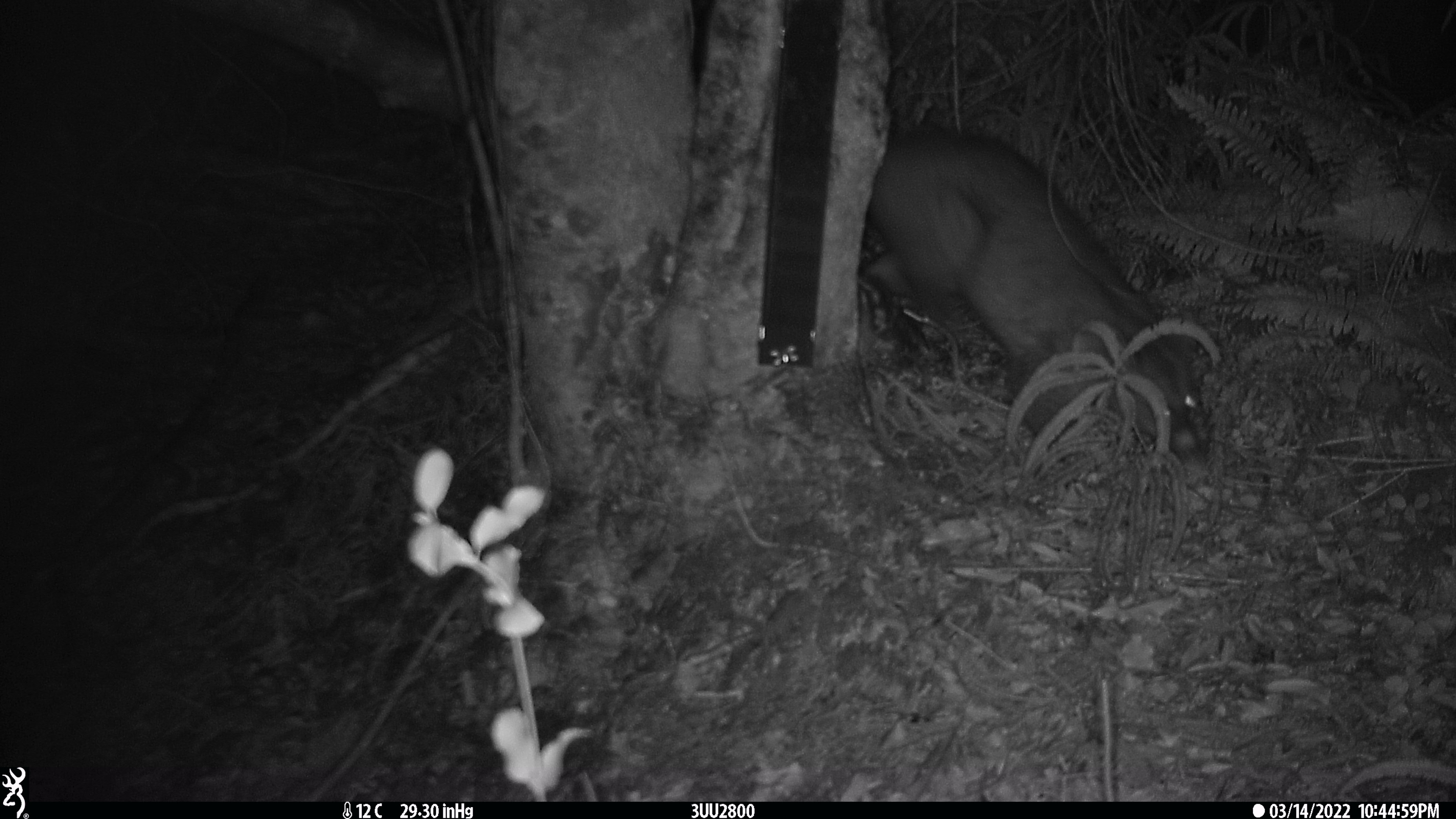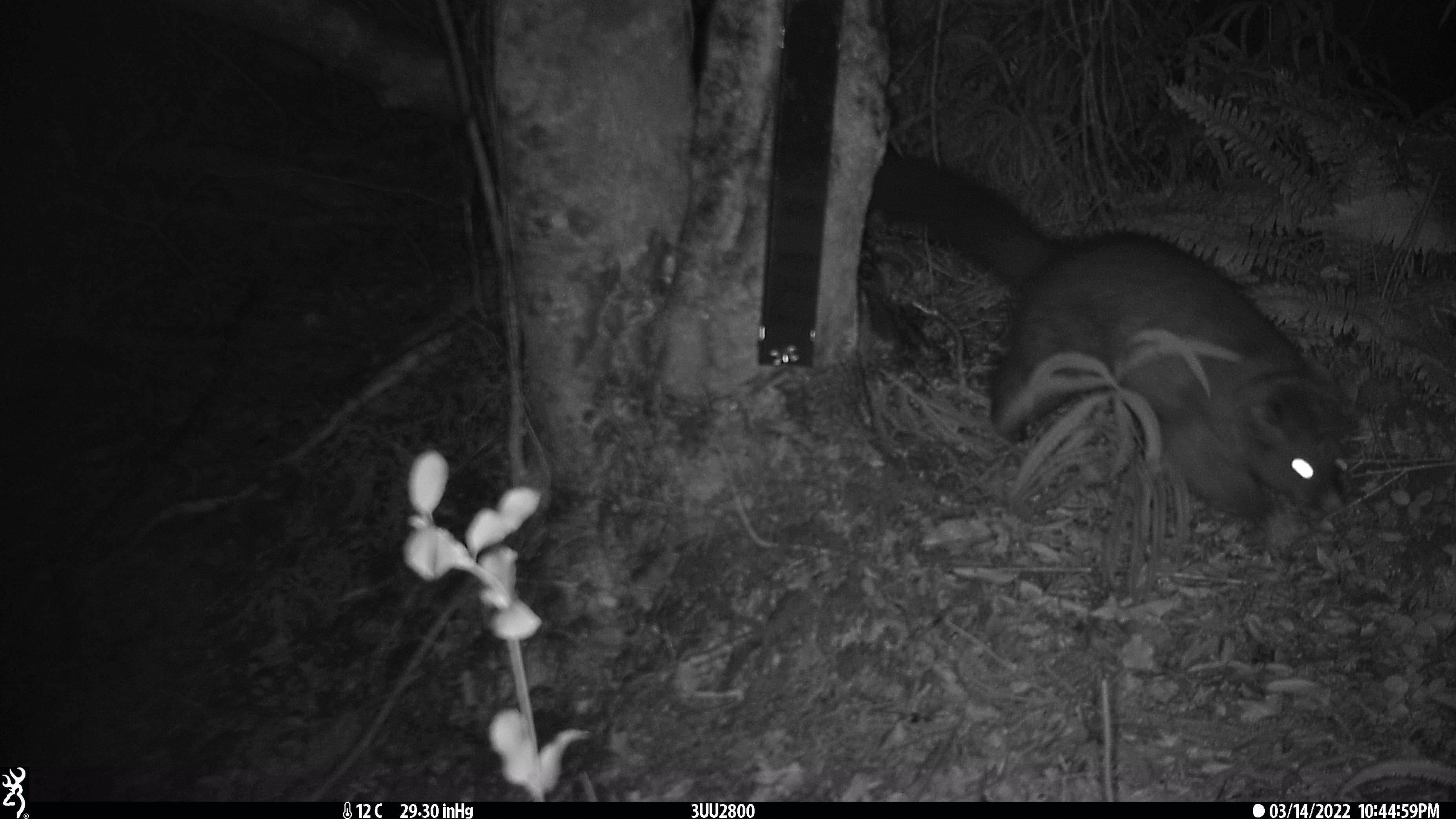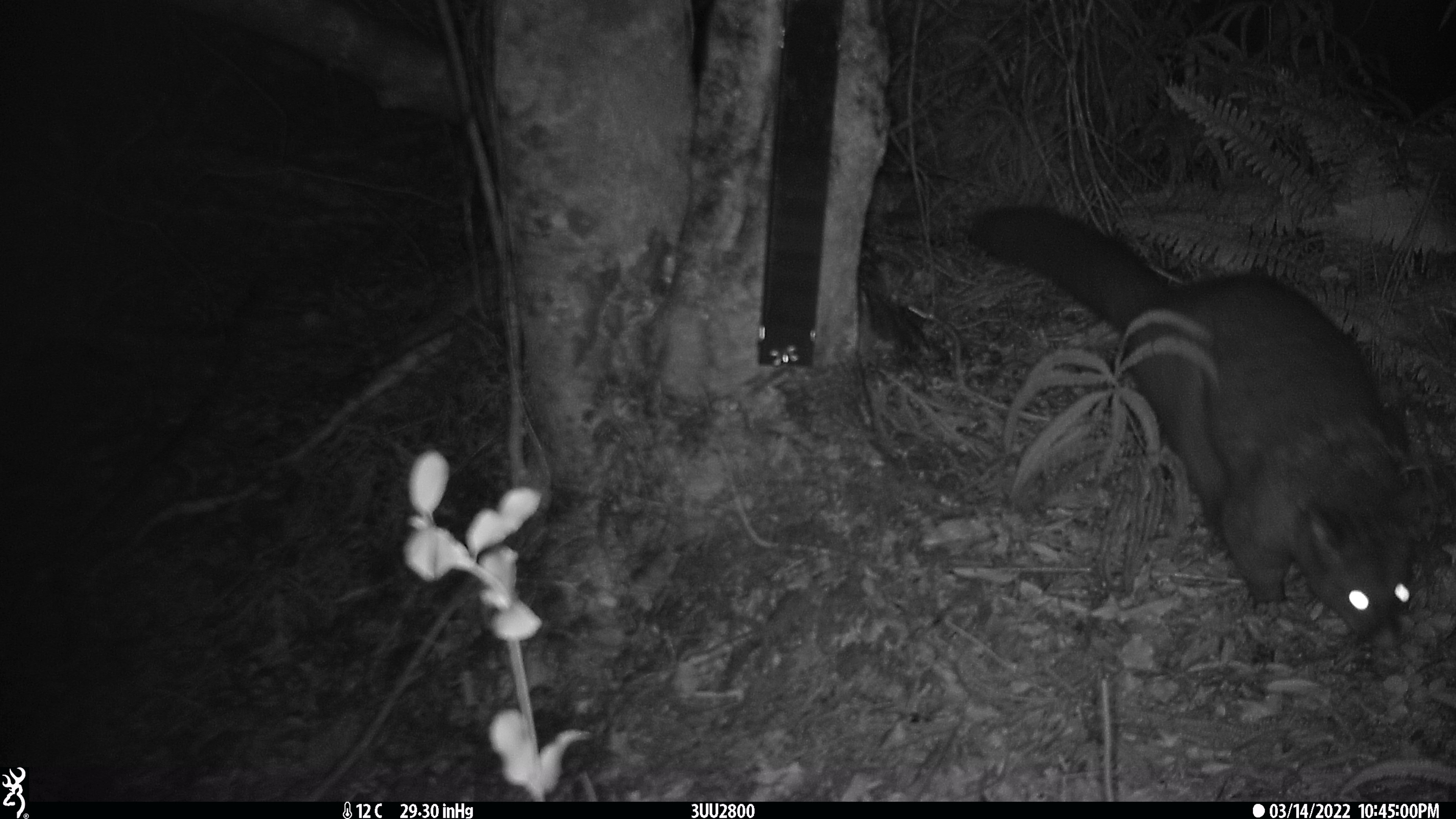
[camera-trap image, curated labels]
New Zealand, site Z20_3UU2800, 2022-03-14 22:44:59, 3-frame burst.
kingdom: Animalia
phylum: Chordata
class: Mammalia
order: Diprotodontia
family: Phalangeridae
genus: Trichosurus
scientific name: Trichosurus vulpecula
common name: common brushtail possum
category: possum